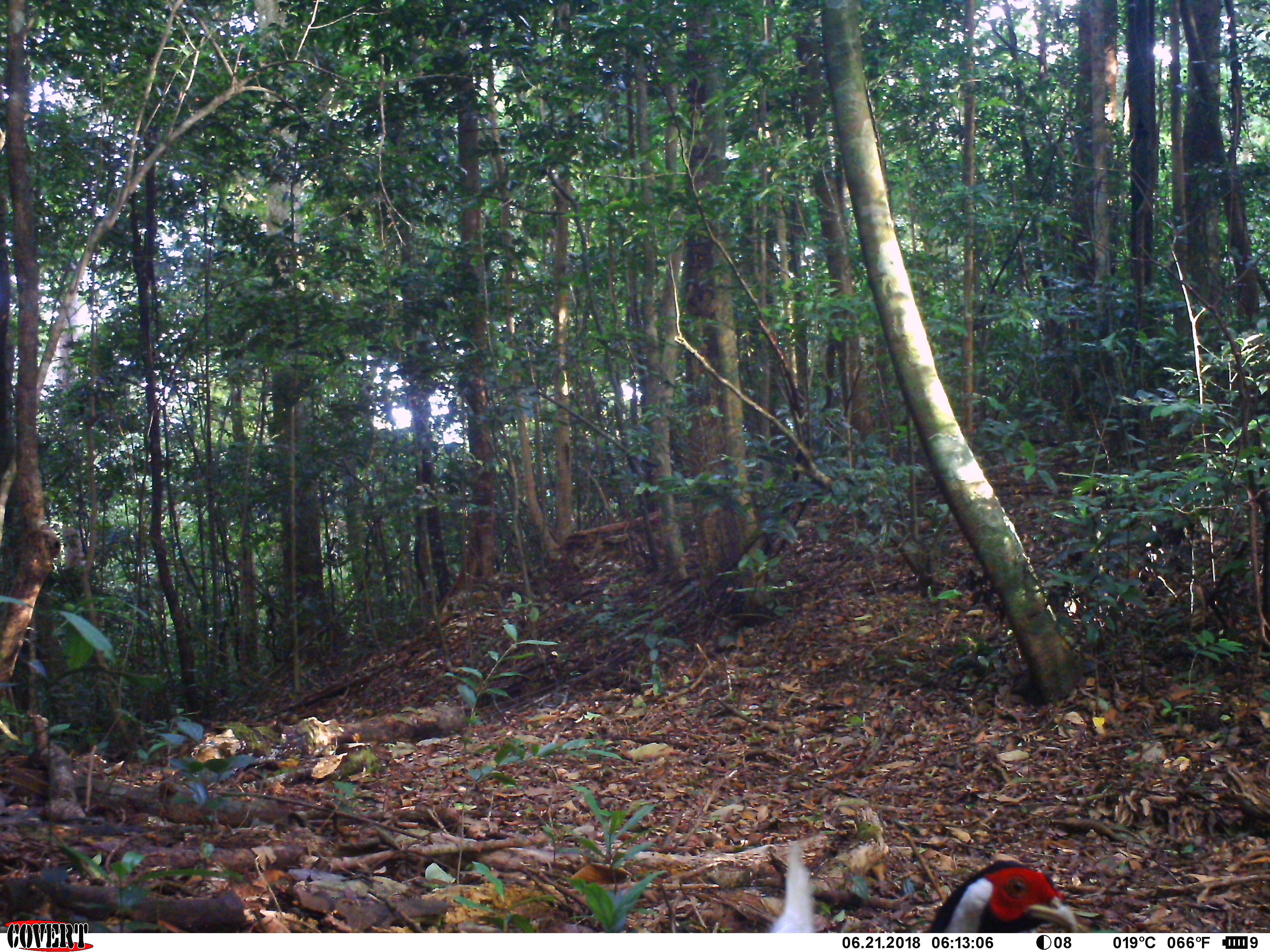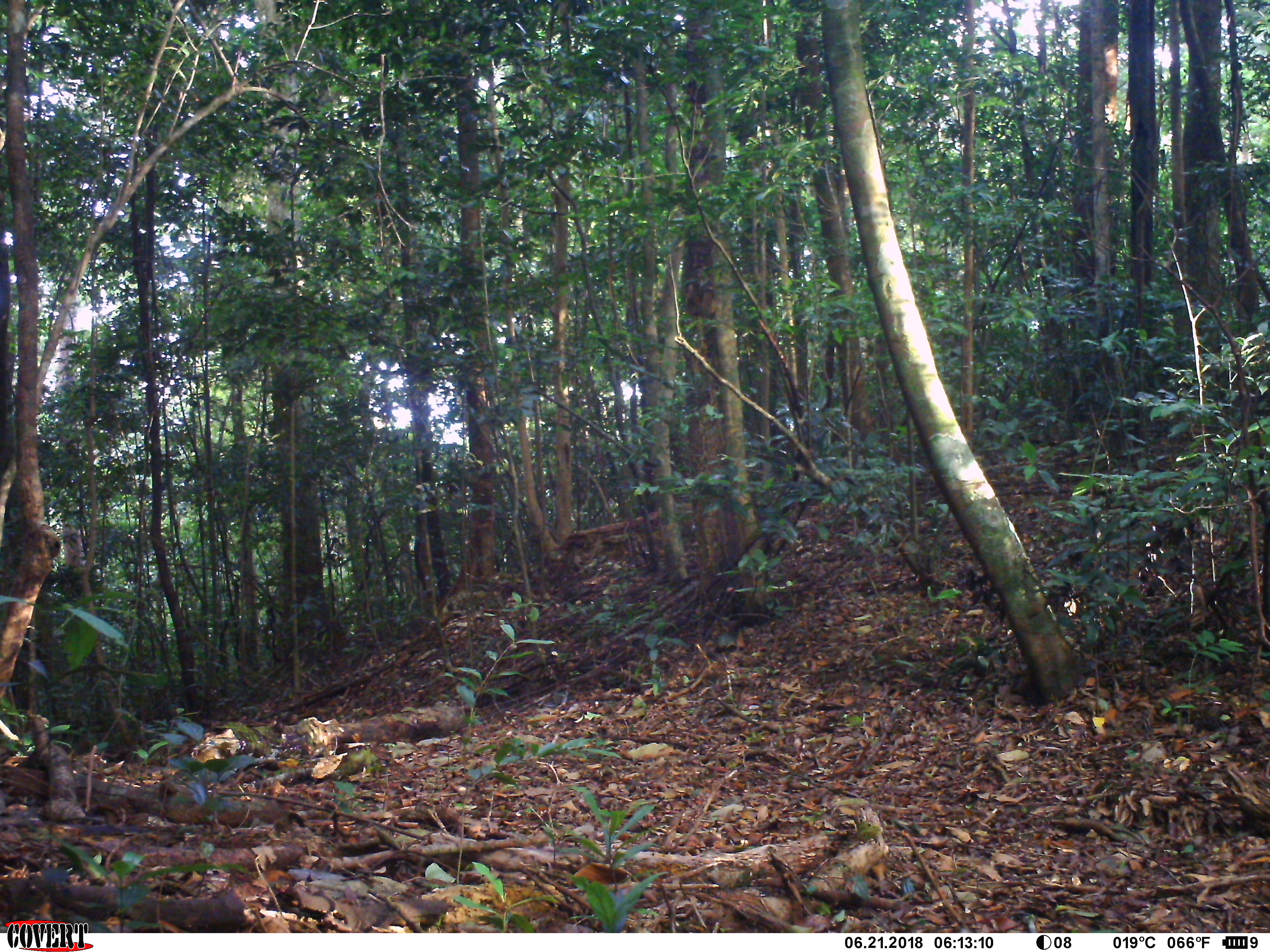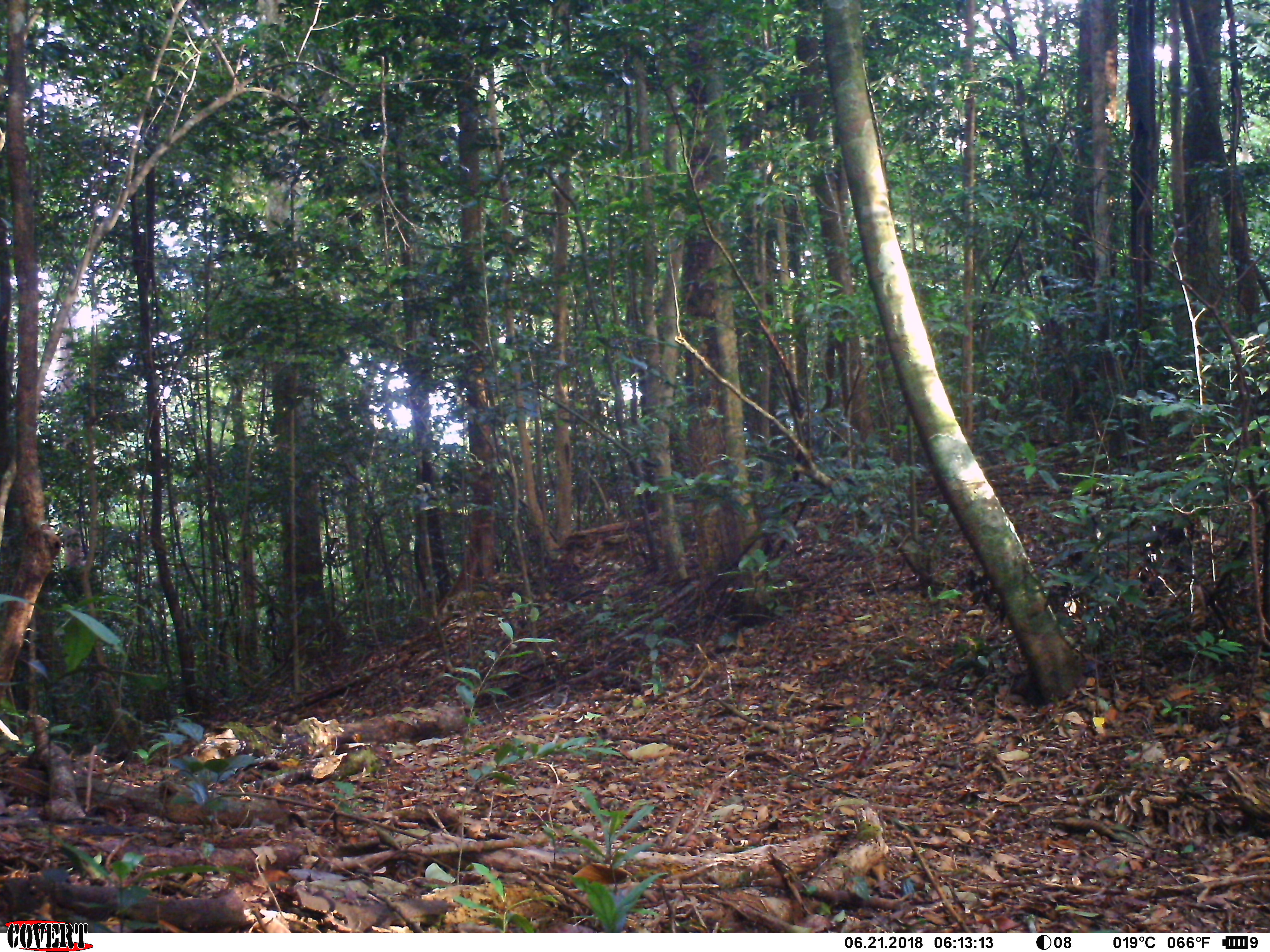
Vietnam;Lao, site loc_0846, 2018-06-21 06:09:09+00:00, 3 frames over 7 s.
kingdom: Animalia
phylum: Chordata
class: Aves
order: Galliformes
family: Phasianidae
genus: Lophura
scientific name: Lophura nycthemera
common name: silver pheasant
Silver pheasant (Lophura nycthemera). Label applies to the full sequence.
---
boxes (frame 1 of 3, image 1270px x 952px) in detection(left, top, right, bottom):
silver pheasant: detection(769, 839, 1077, 933)